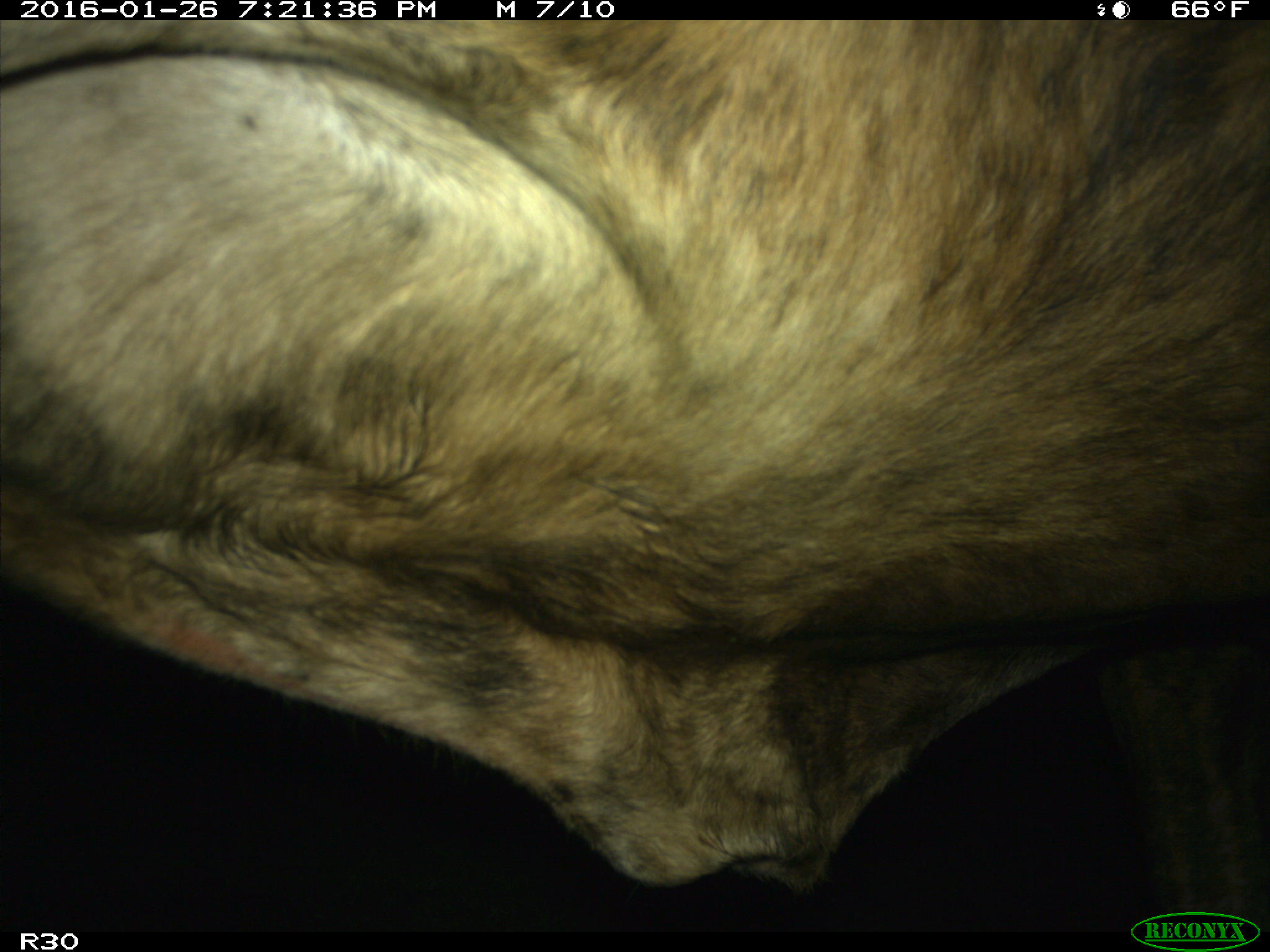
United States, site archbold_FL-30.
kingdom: Animalia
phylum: Chordata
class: Mammalia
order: Artiodactyla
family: Bovidae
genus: Bos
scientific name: Bos taurus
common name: domestic cow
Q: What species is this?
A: Bos taurus (domestic cow).